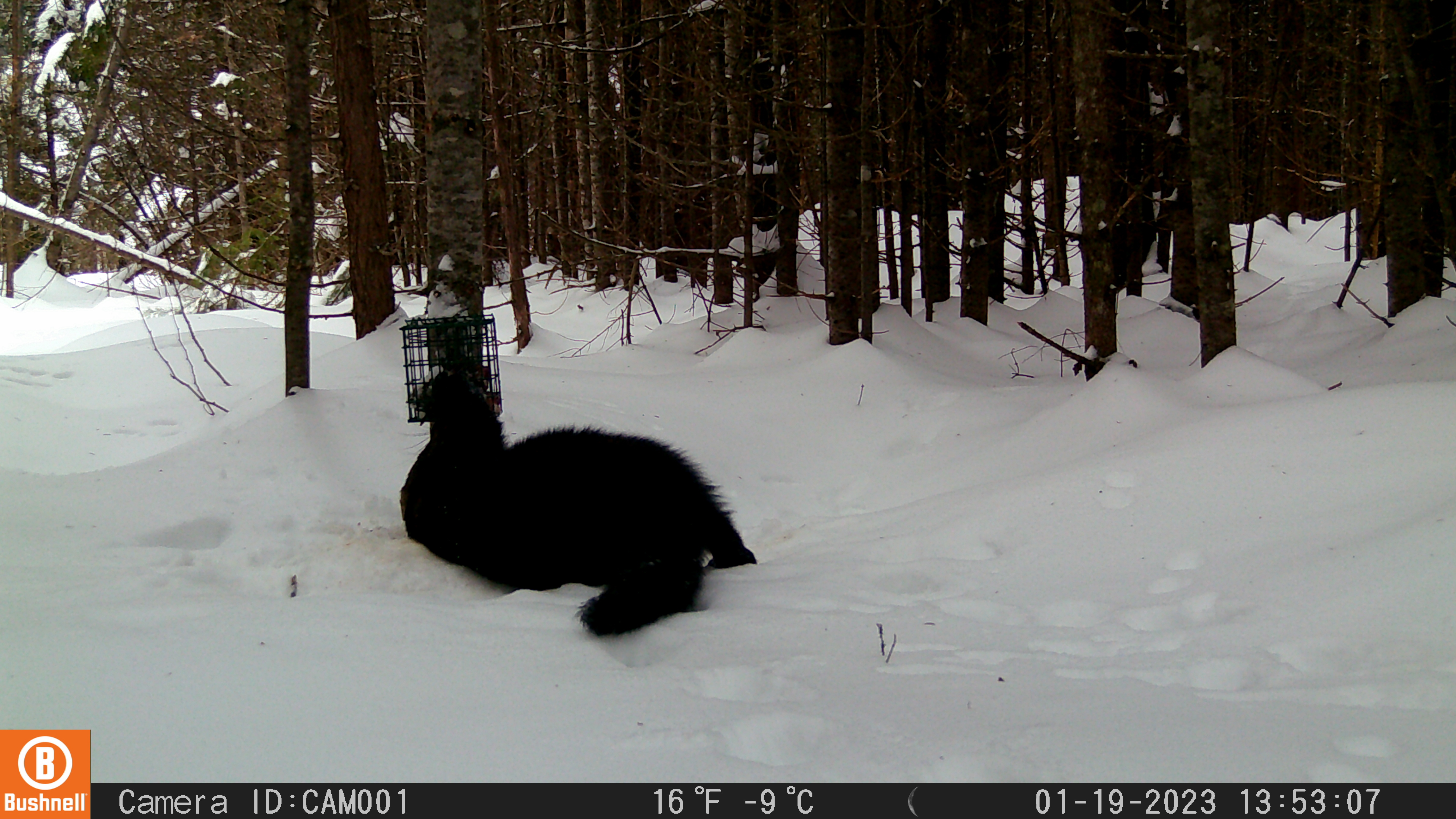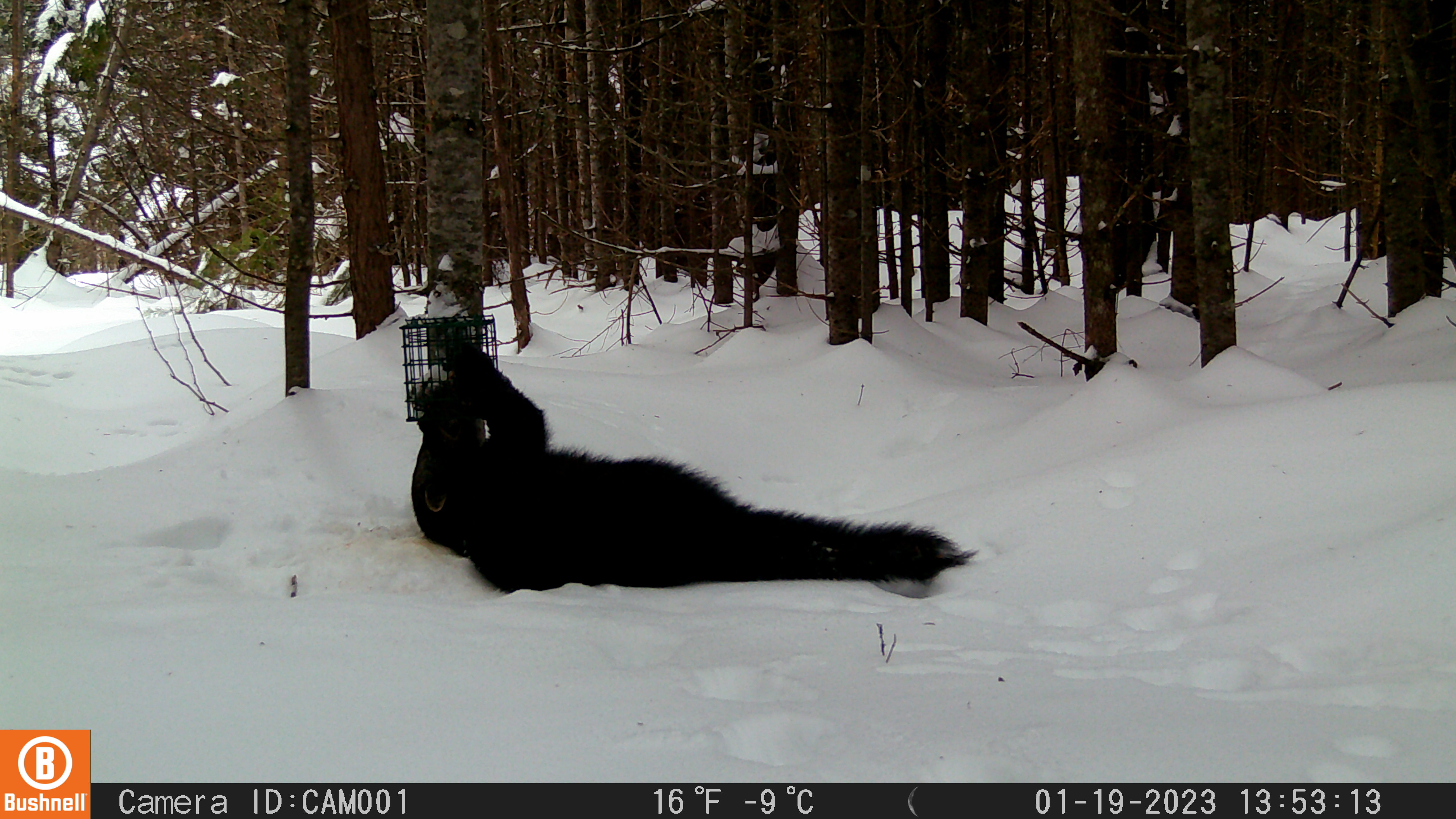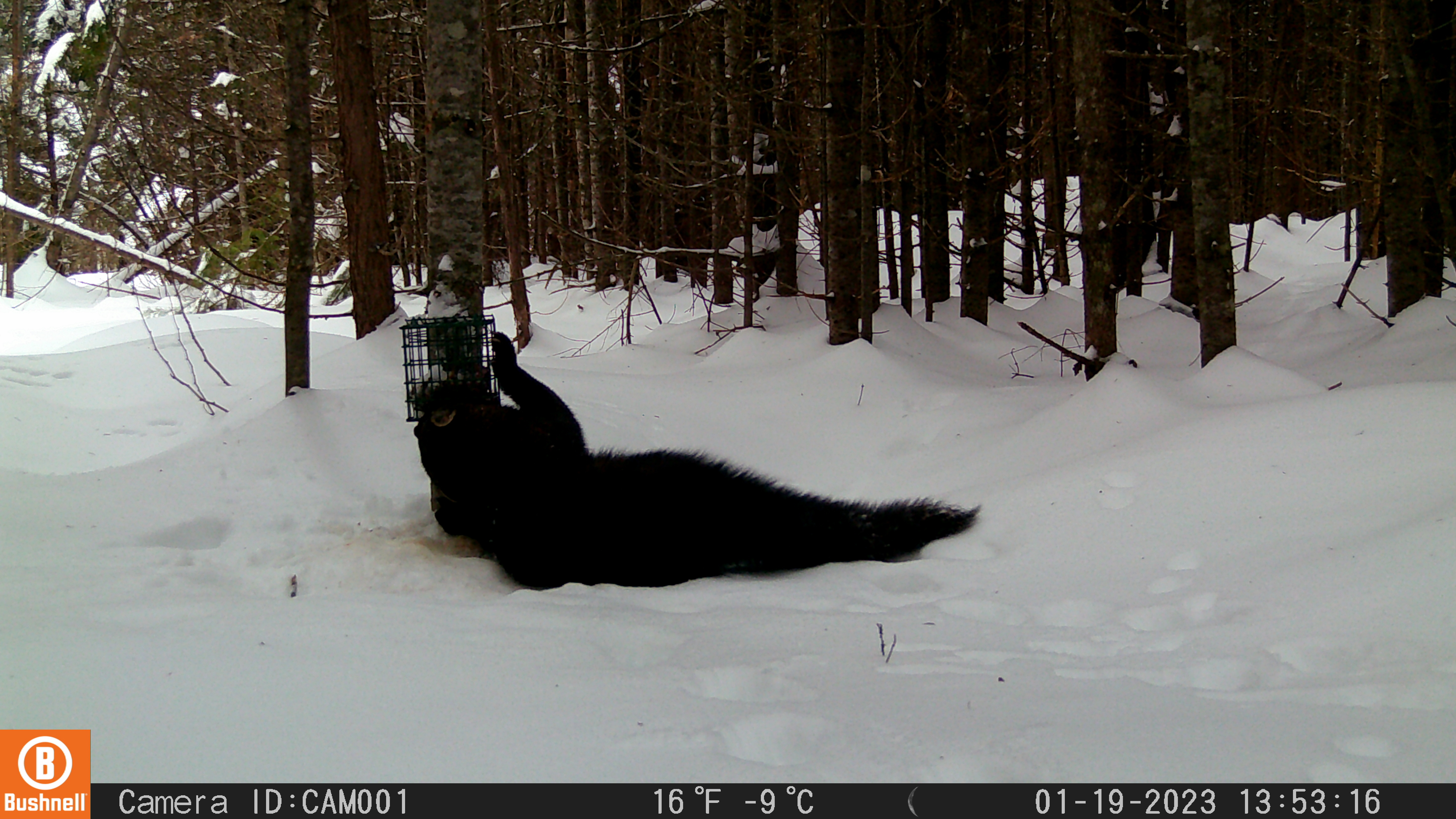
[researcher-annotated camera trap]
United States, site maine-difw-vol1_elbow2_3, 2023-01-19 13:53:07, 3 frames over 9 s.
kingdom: Animalia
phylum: Chordata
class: Mammalia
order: Carnivora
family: Mustelidae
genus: Pekania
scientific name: Pekania pennanti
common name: fisher